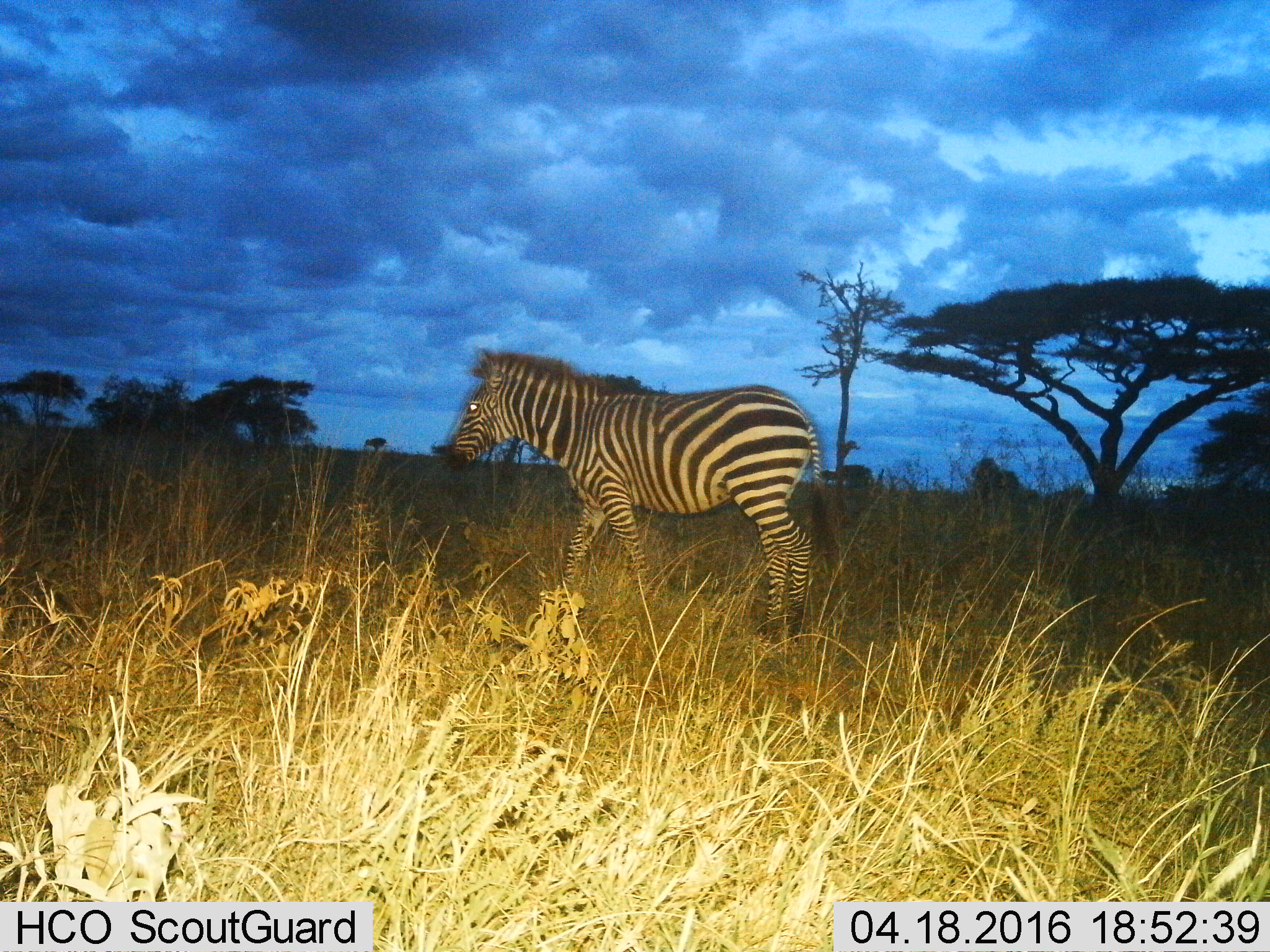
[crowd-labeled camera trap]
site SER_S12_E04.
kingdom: Animalia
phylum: Chordata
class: Mammalia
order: Perissodactyla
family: Equidae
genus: Equus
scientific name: Equus quagga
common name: plains zebra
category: zebraplains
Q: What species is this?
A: Zebraplains (plains zebra) (Equus quagga).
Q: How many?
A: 1.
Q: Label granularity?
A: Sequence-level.